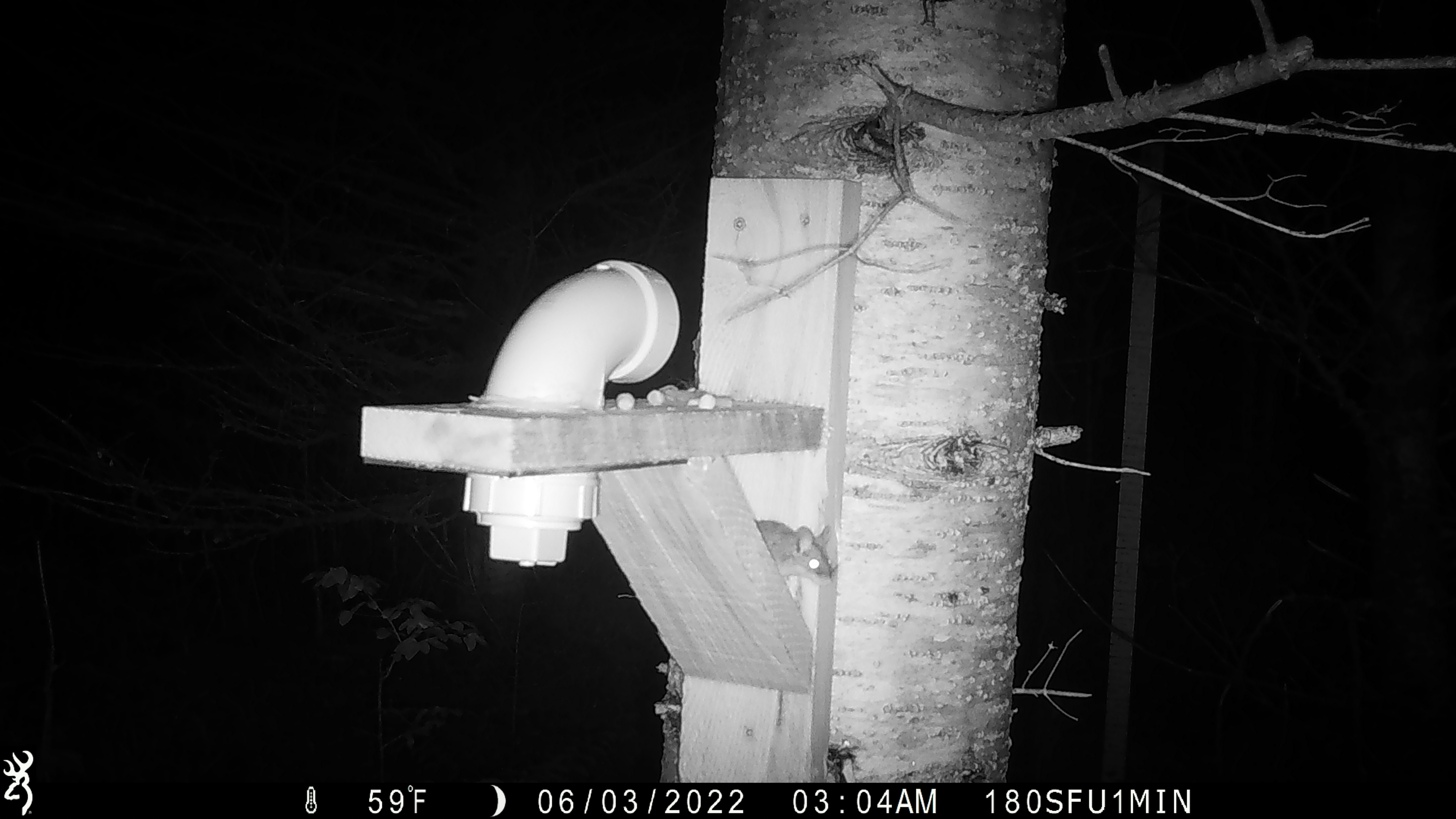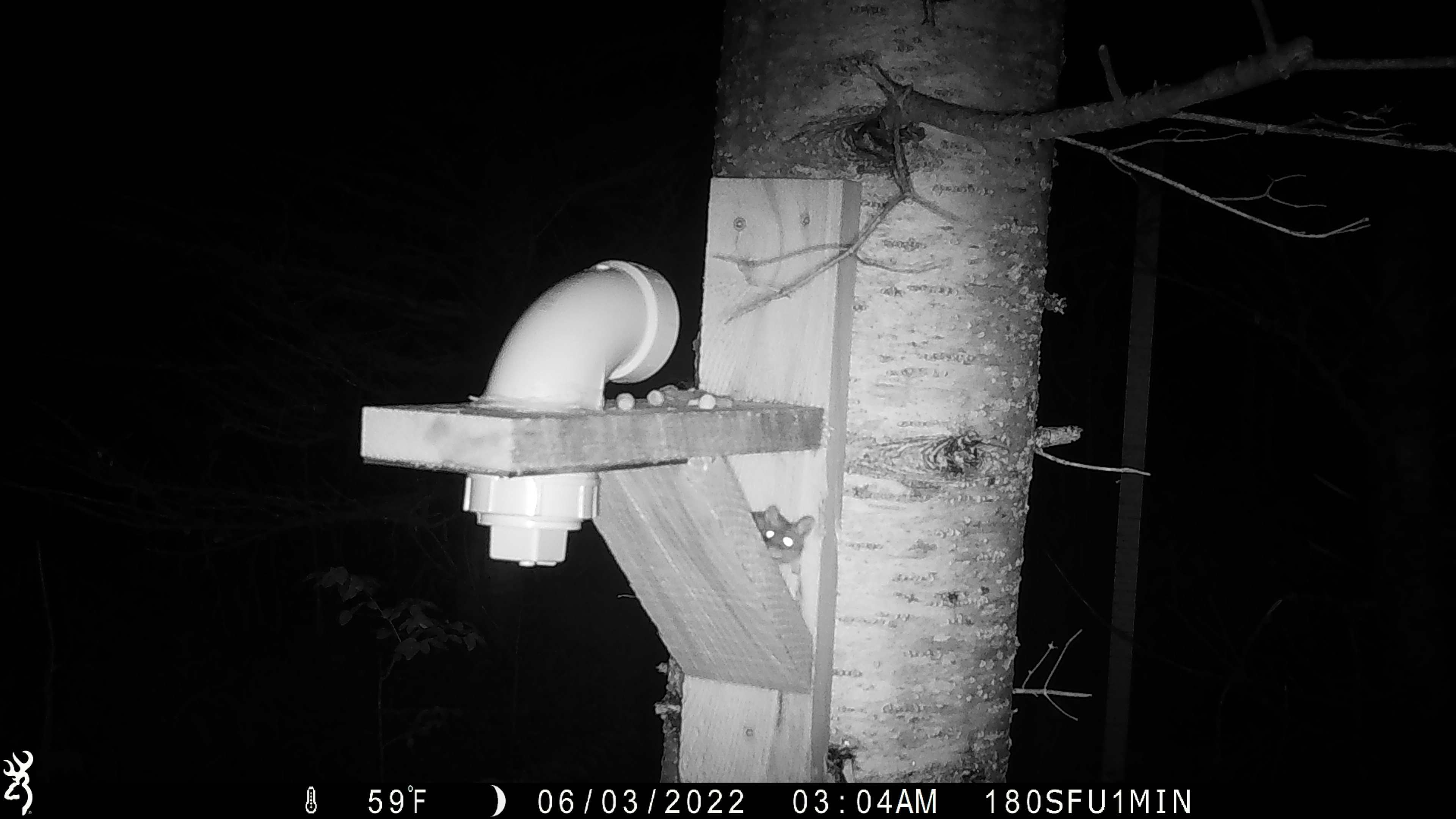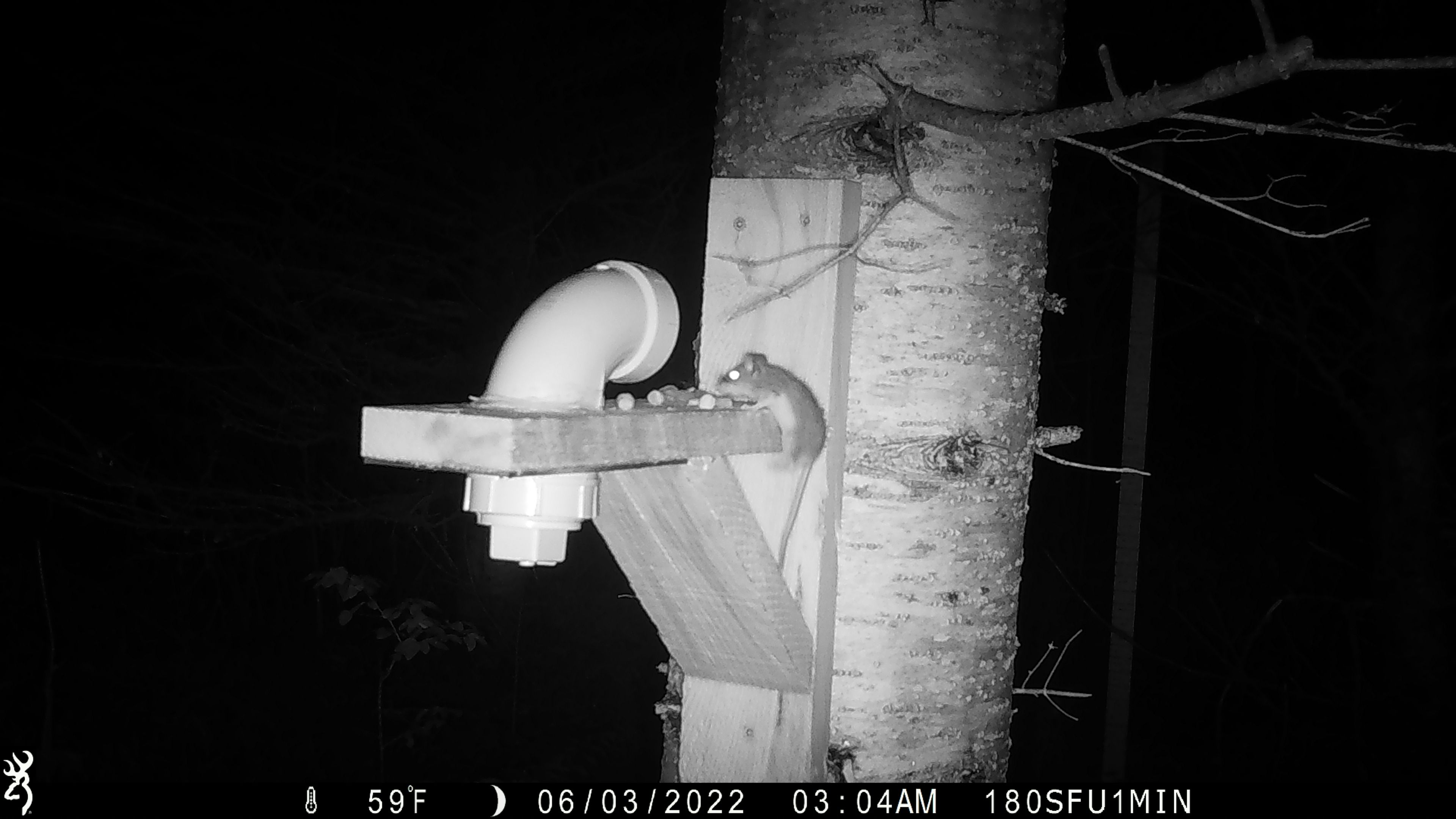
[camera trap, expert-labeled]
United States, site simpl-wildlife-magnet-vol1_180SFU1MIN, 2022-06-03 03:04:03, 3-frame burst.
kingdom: Animalia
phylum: Chordata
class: Mammalia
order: Rodentia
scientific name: Rodentia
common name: mouse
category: mouse sp.